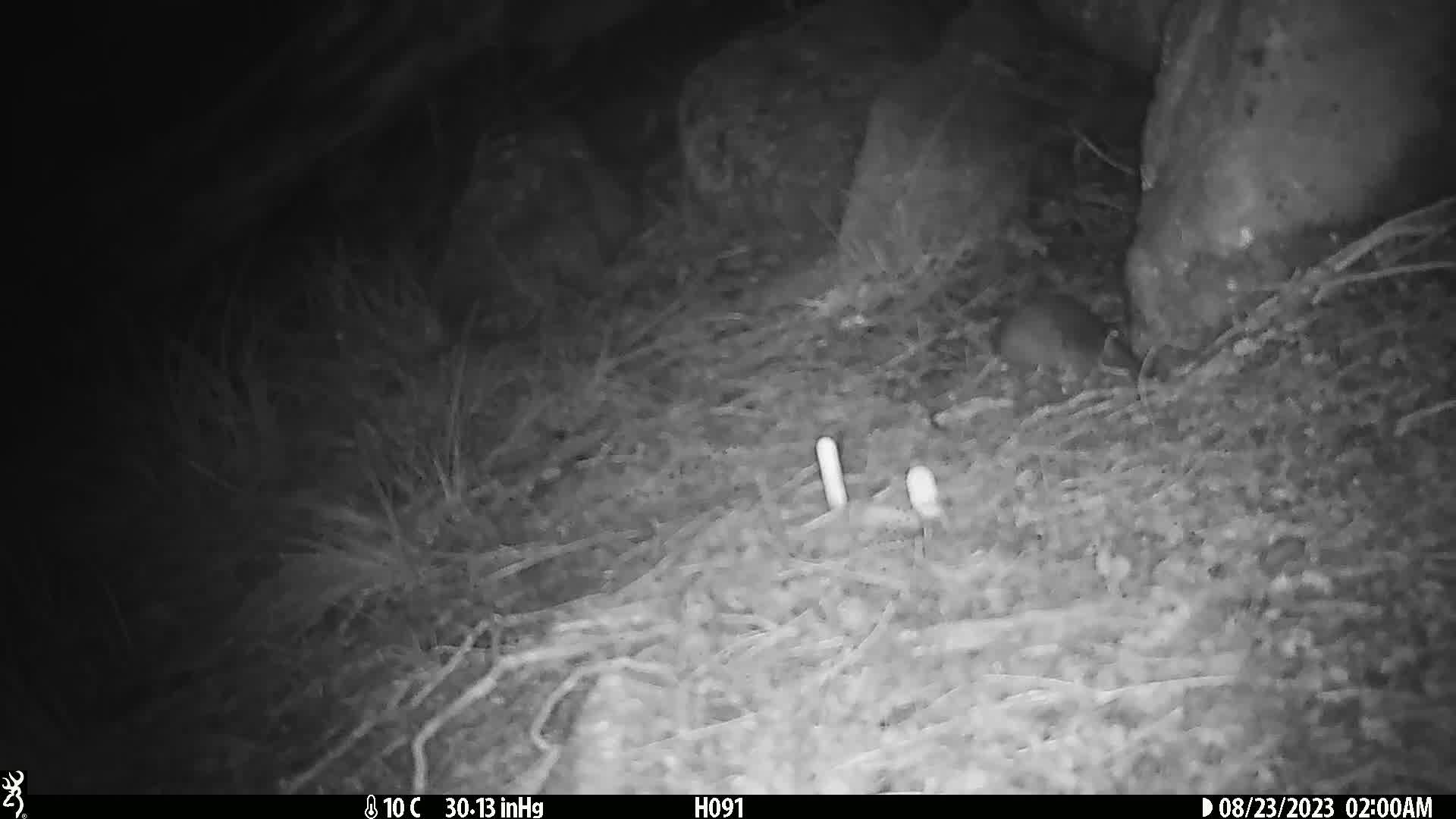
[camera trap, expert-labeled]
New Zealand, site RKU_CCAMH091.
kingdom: Animalia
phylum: Chordata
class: Mammalia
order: Rodentia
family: Muridae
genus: Rattus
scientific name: Rattus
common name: rat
Rat (Rattus).